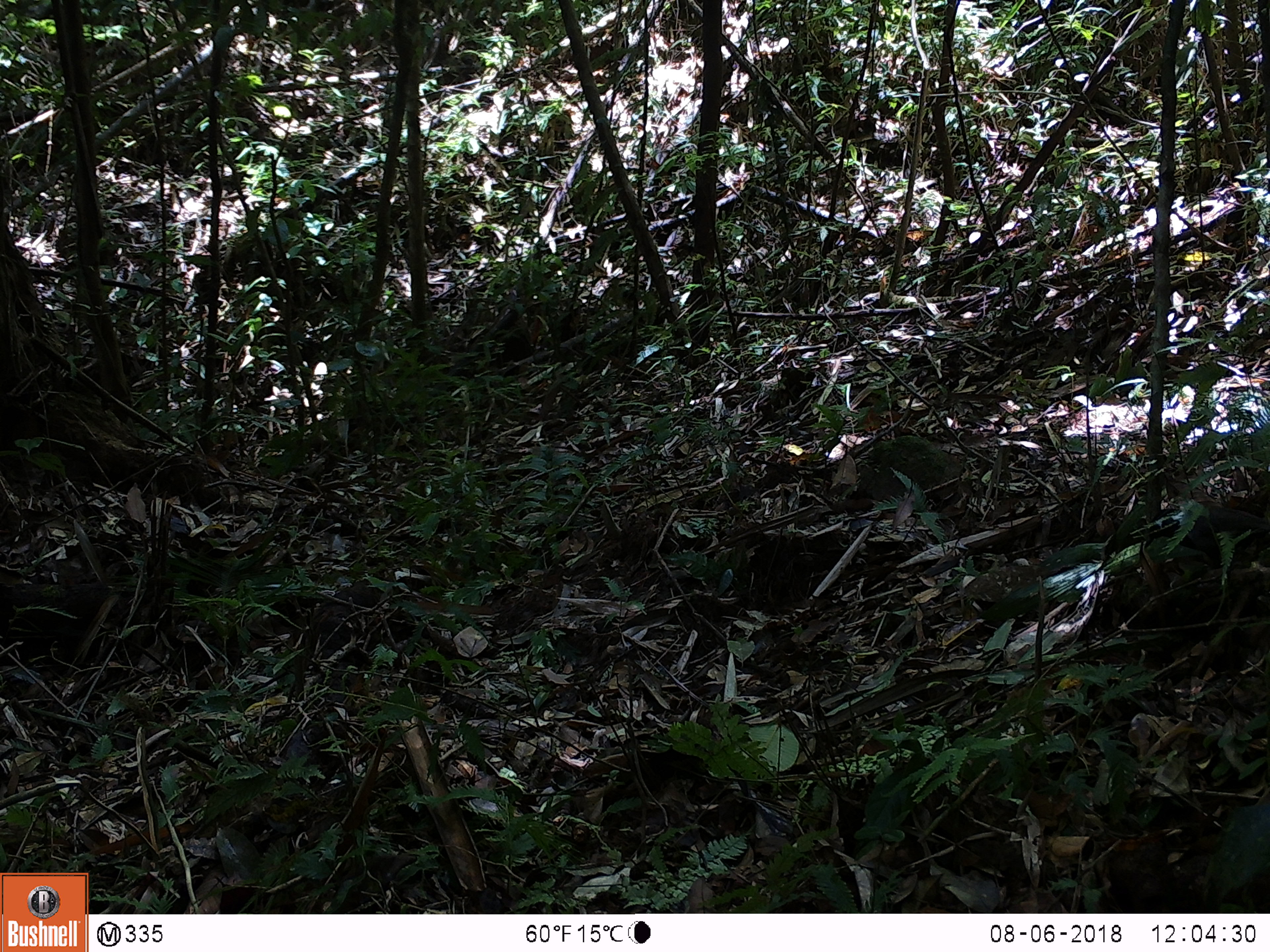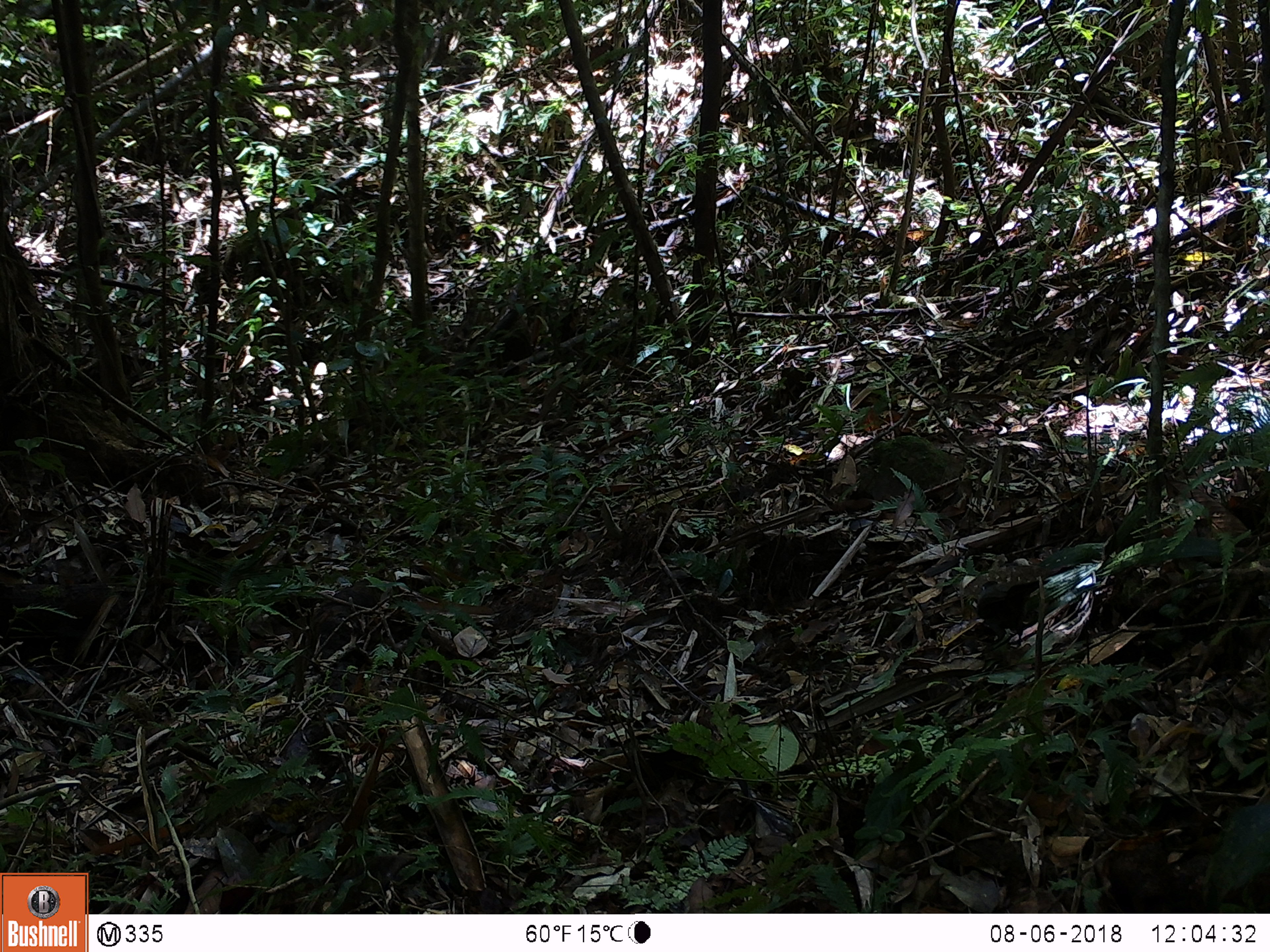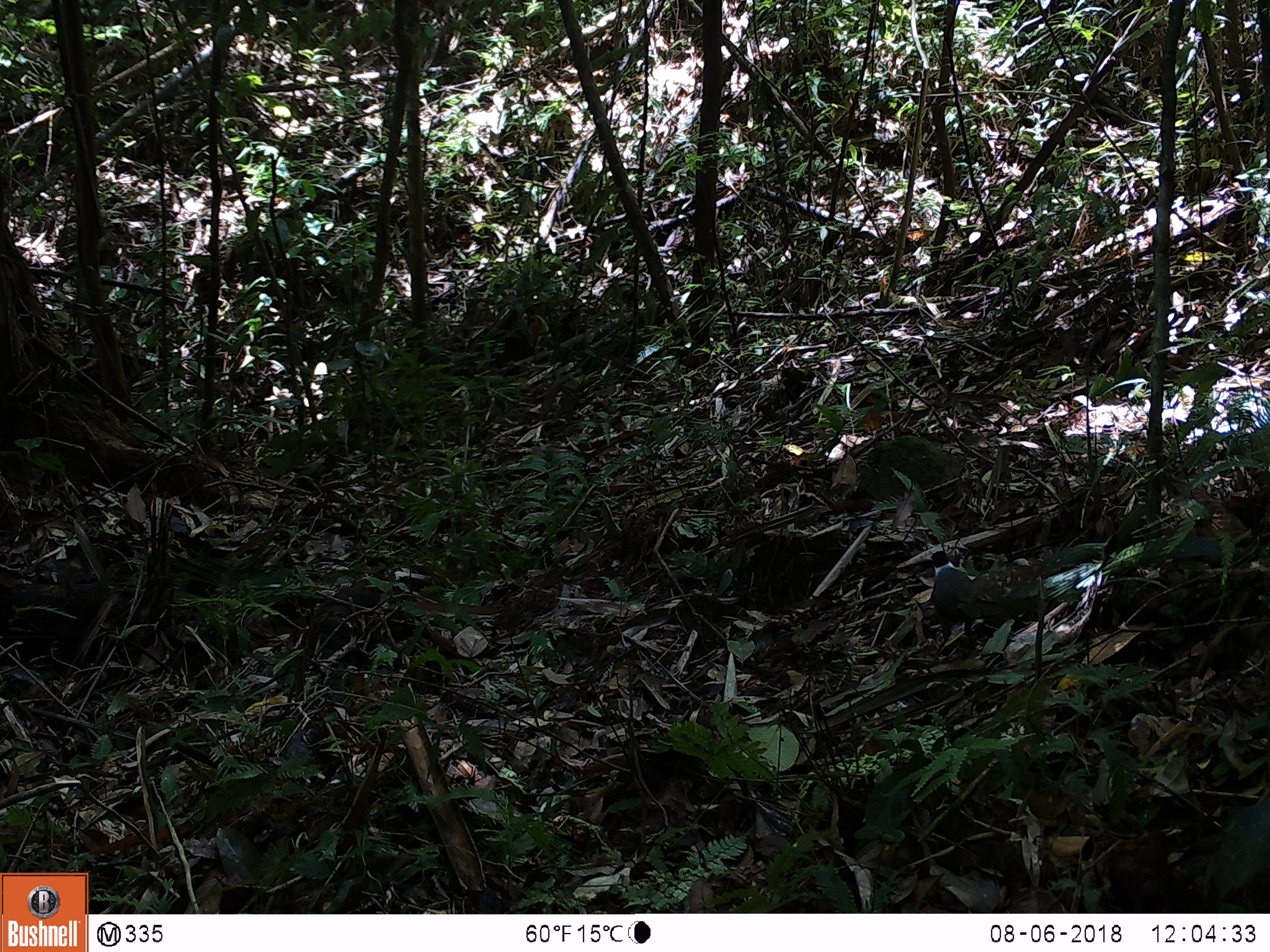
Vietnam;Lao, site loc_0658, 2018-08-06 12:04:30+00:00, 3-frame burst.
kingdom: Animalia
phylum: Chordata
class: Aves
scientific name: Aves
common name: bird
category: unidentified bird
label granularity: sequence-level